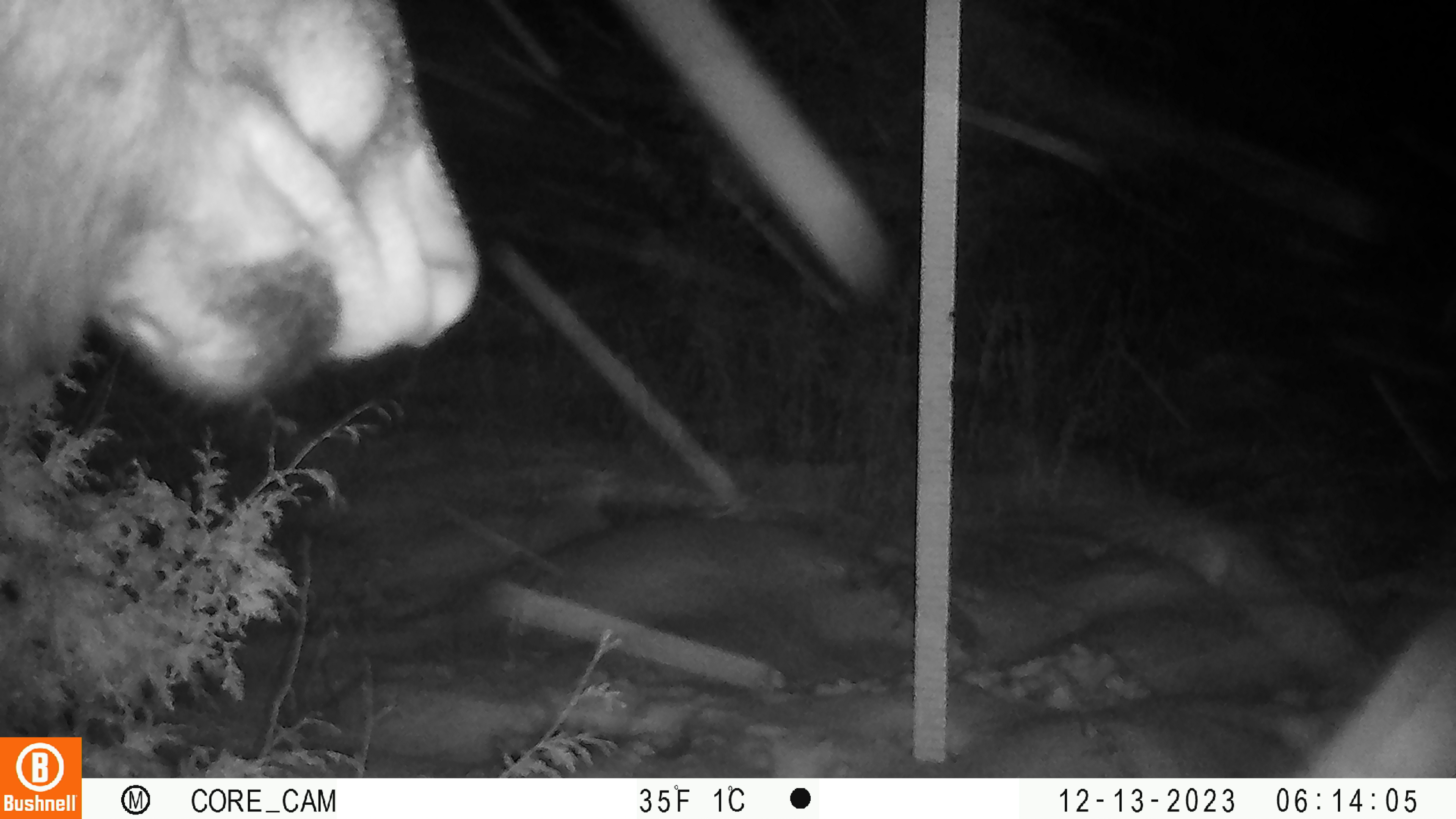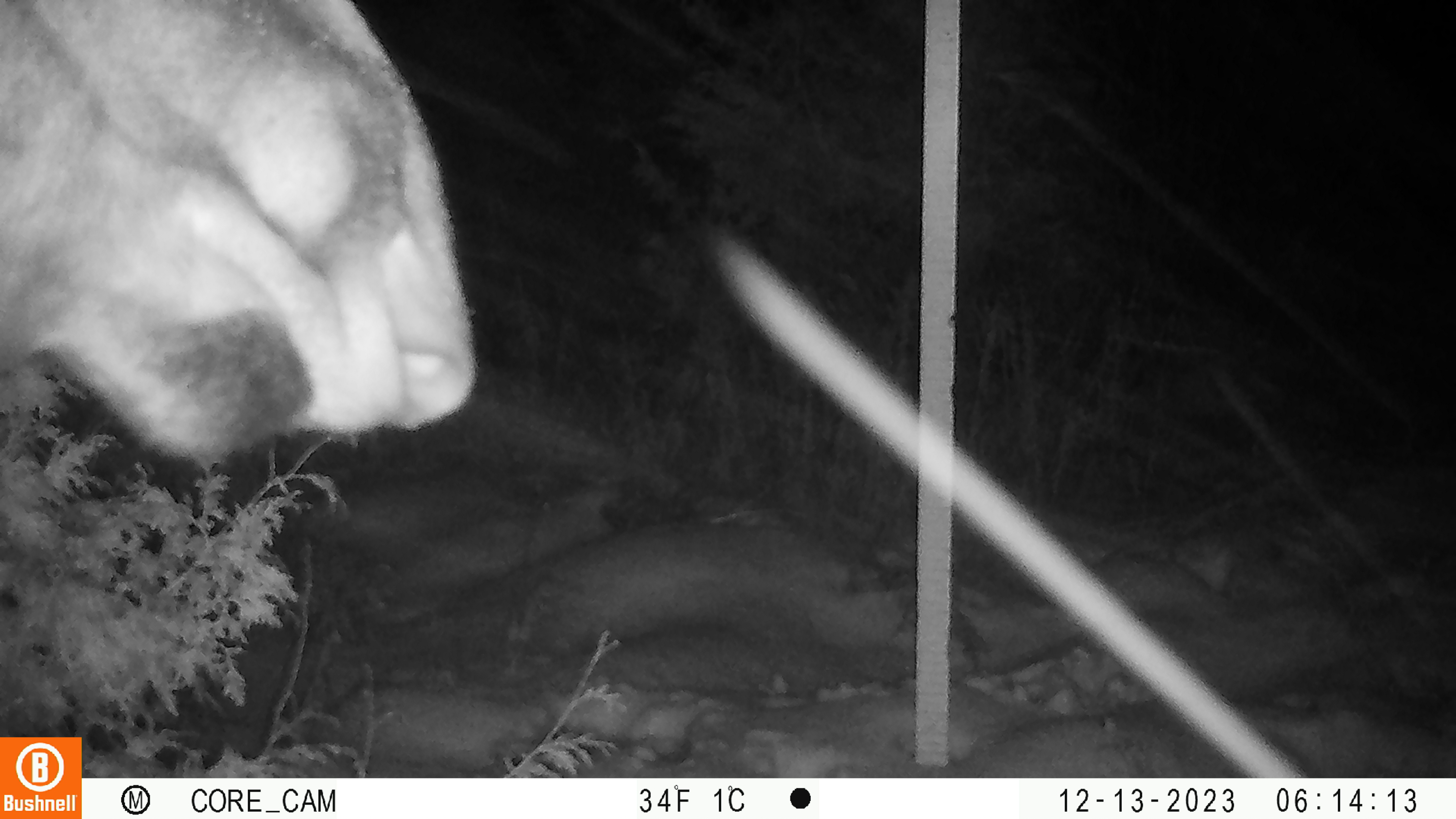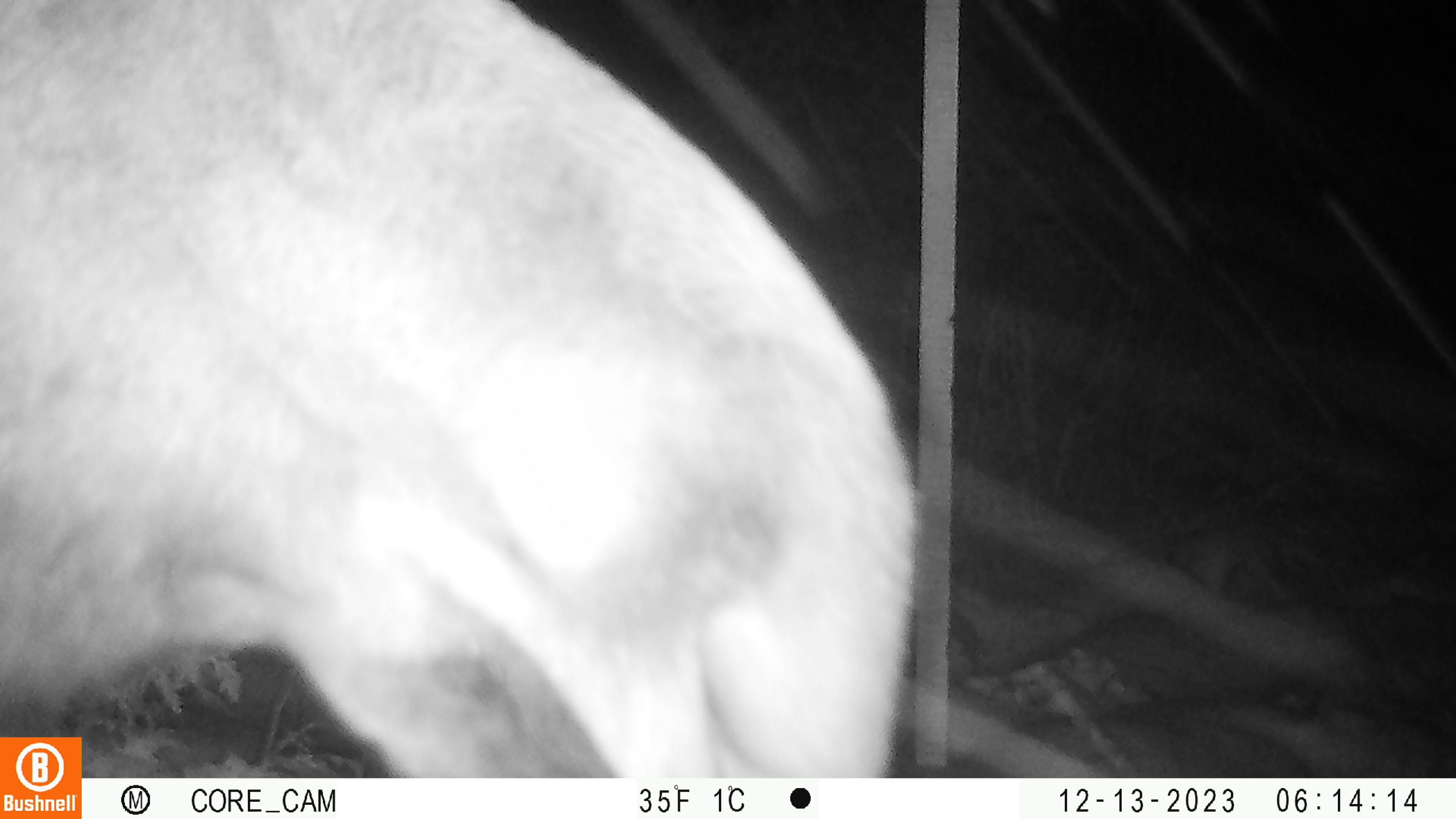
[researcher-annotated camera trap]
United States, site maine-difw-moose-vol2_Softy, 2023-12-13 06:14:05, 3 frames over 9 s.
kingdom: Animalia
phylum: Chordata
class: Mammalia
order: Artiodactyla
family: Cervidae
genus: Alces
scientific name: Alces alces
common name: moose